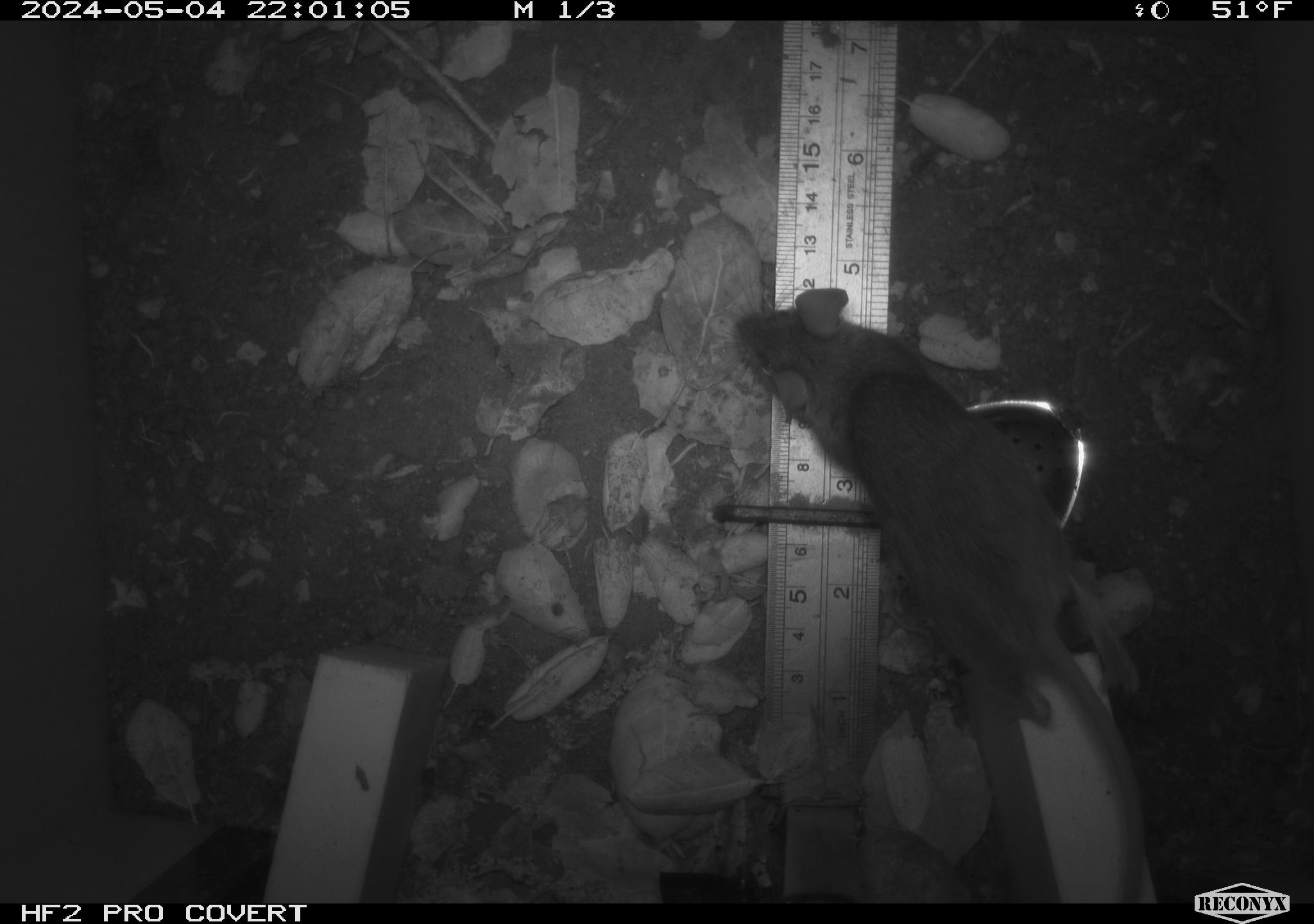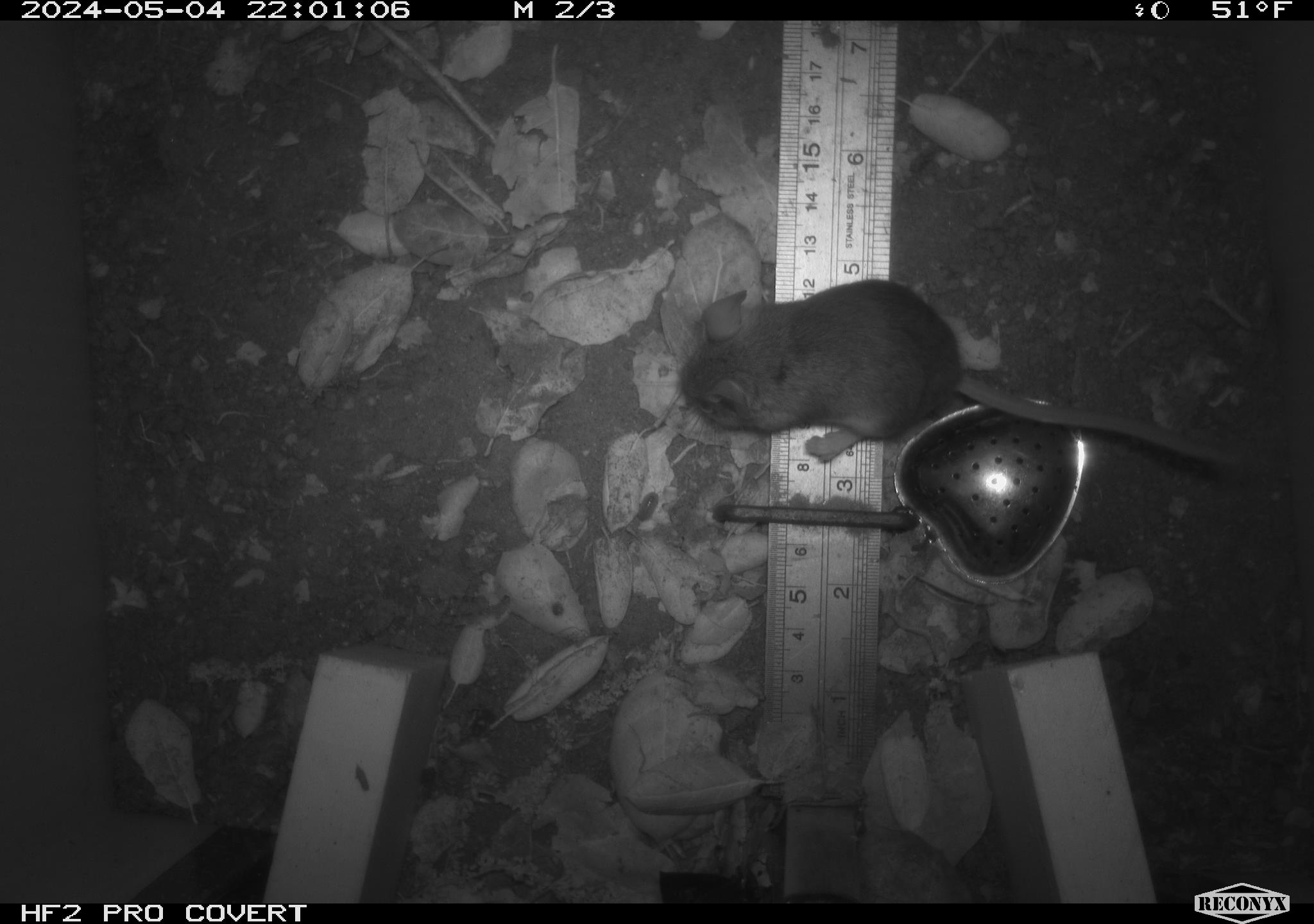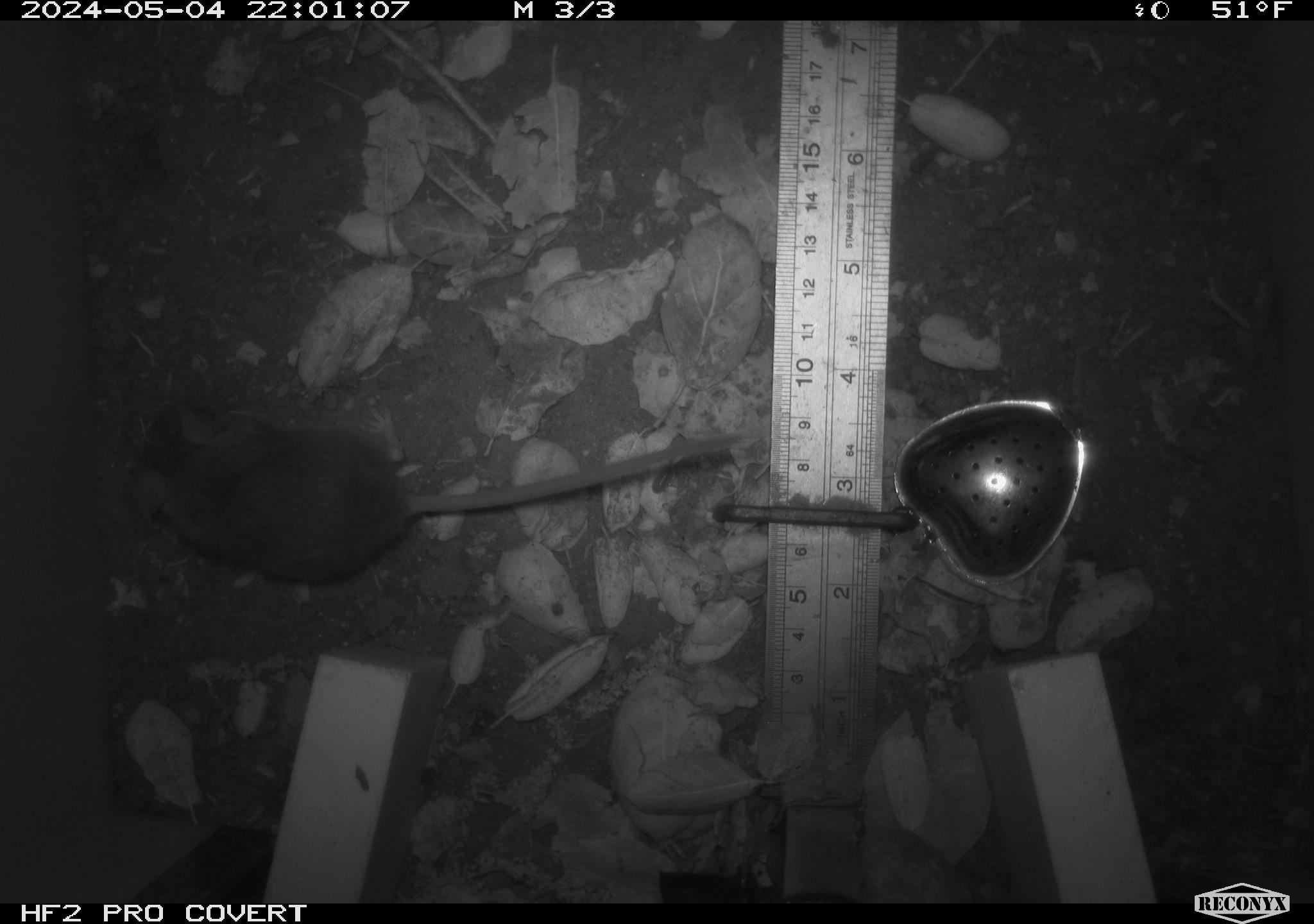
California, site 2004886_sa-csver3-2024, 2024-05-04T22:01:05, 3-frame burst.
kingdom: Animalia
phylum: Chordata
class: Mammalia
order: Rodentia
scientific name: Rodentia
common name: rodent